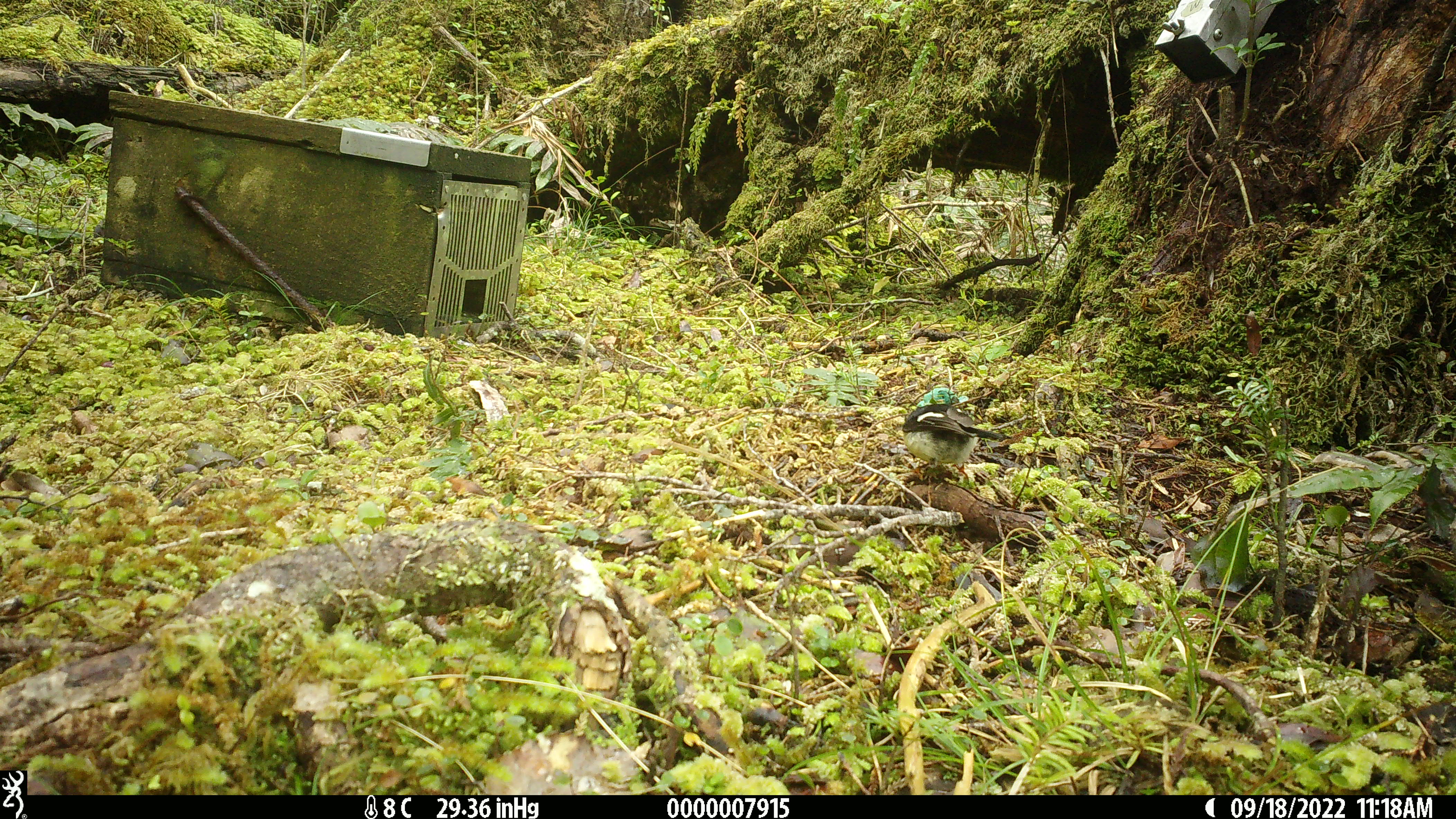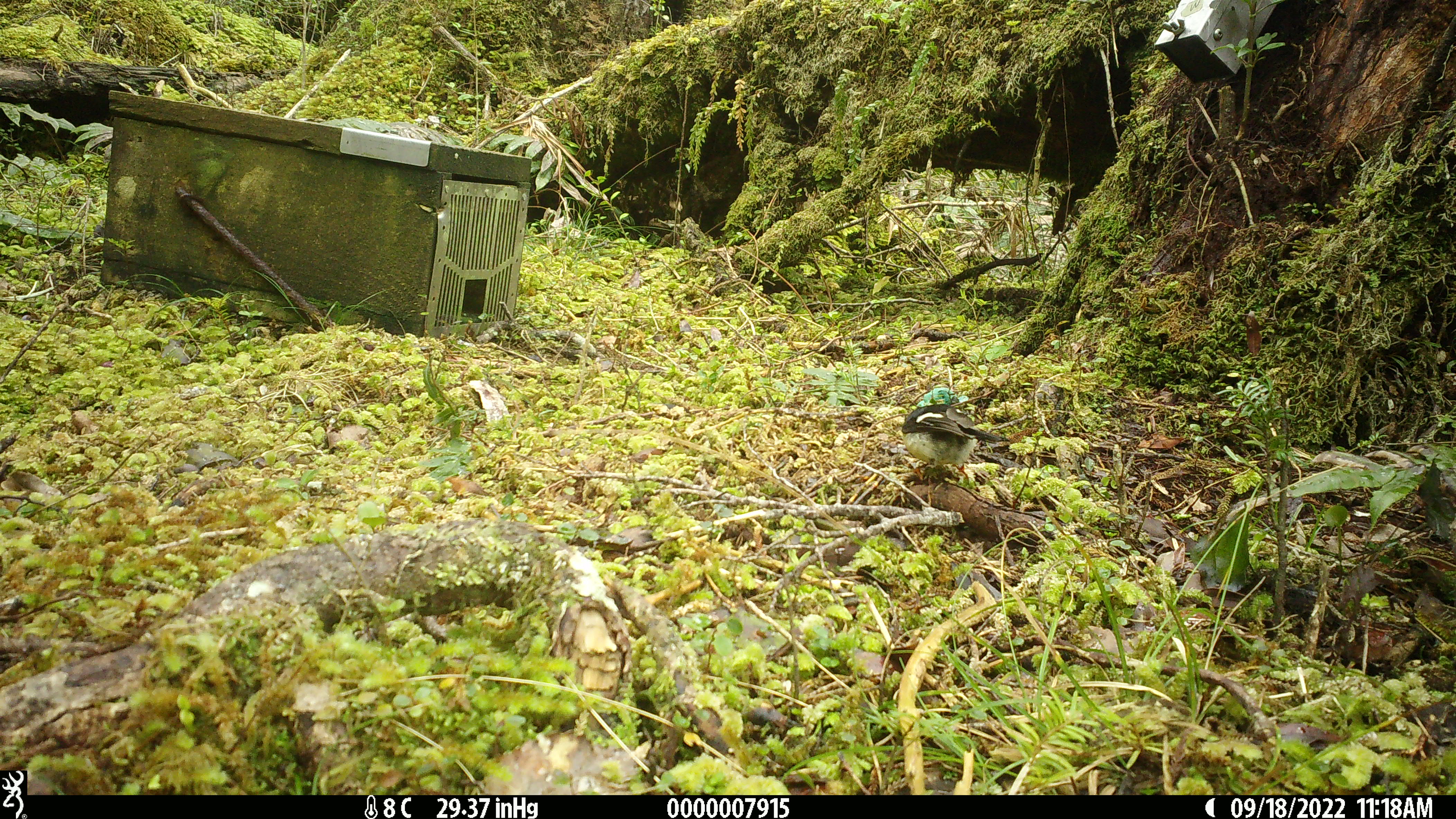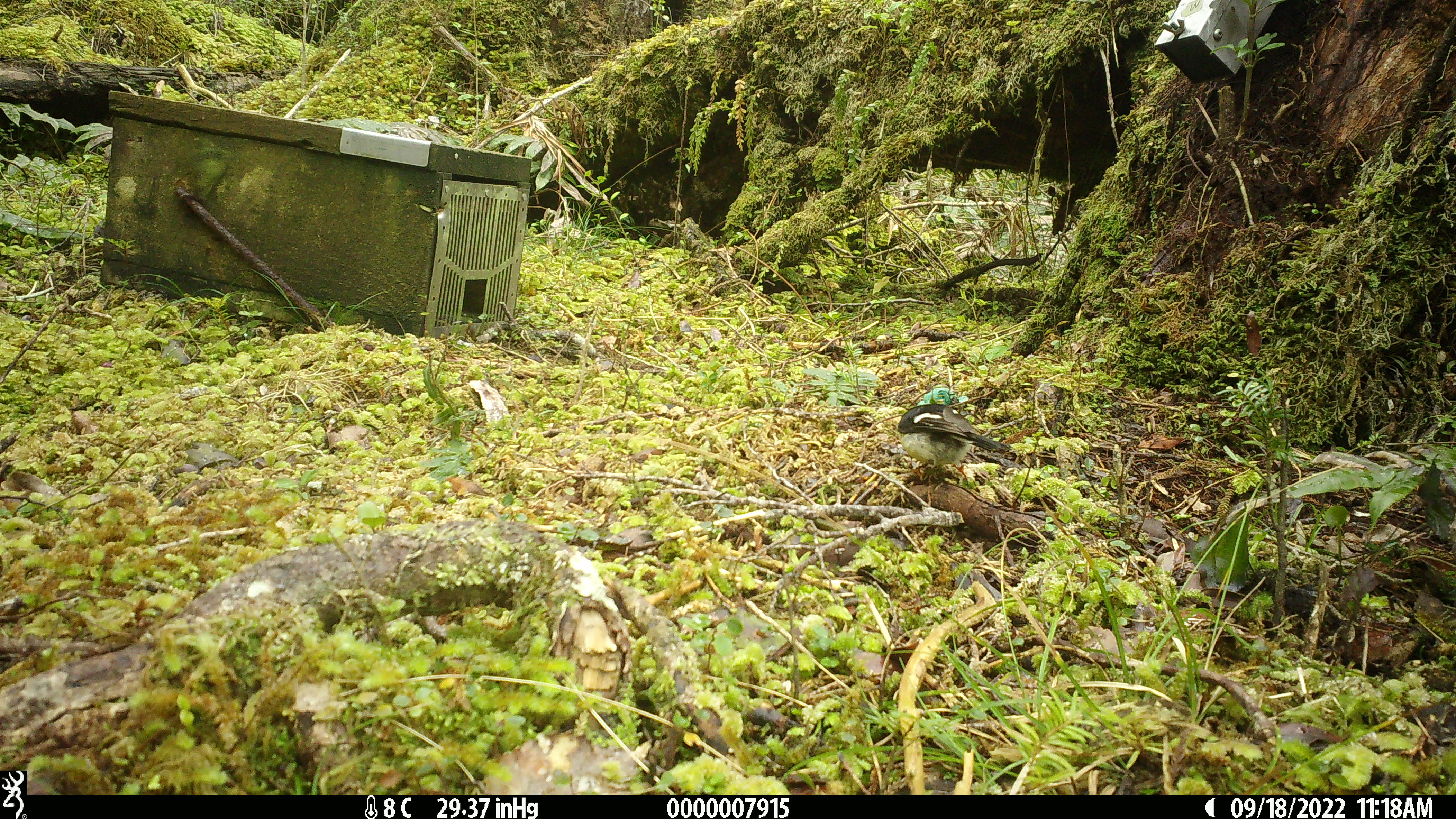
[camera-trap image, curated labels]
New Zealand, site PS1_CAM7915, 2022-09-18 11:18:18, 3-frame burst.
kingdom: Animalia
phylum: Chordata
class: Aves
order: Passeriformes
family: Petroicidae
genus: Petroica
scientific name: Petroica macrocephala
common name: tomtit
Tomtit (Petroica macrocephala).